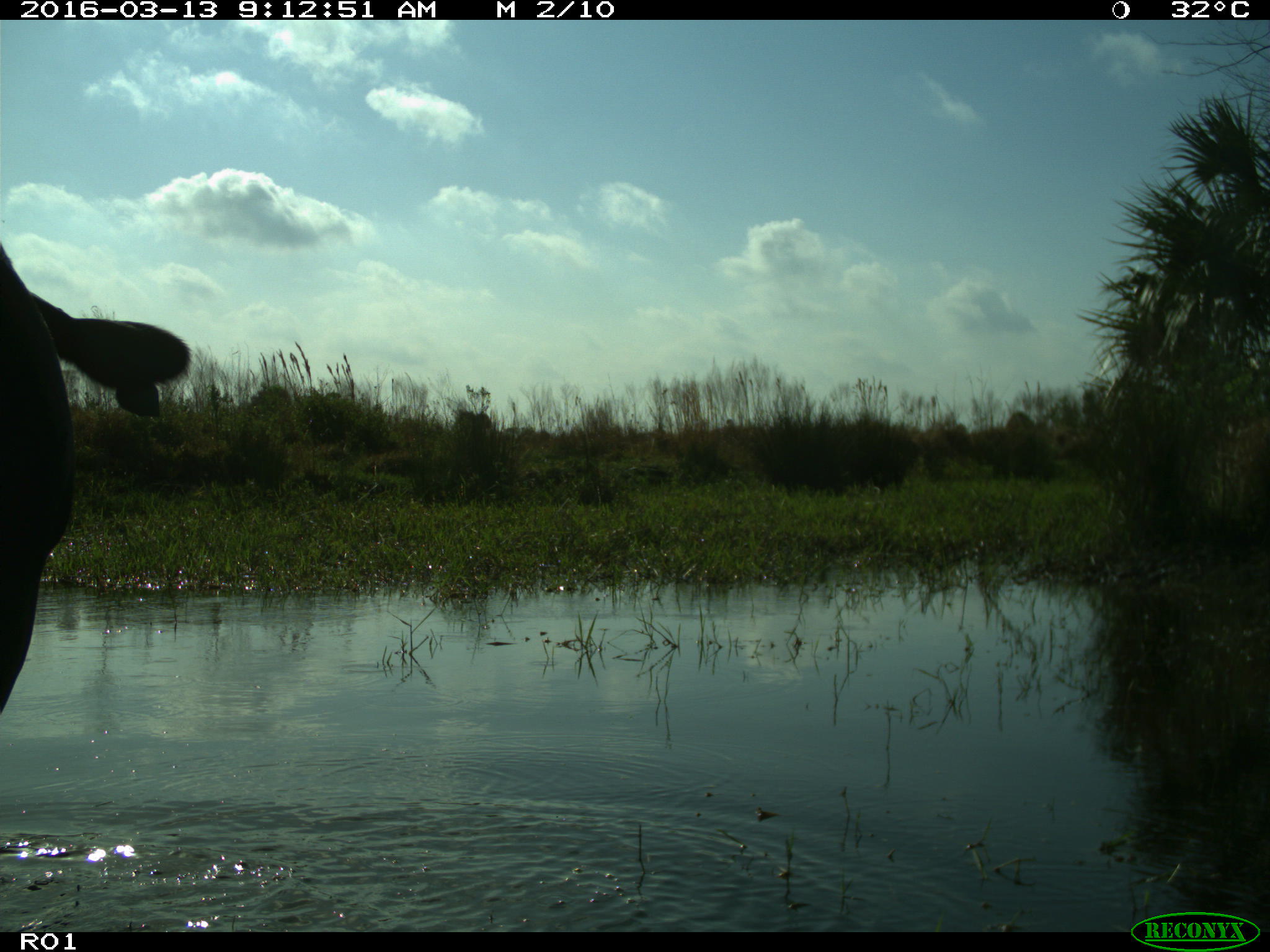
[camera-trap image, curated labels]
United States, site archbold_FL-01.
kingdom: Animalia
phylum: Chordata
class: Mammalia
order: Artiodactyla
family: Bovidae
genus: Bos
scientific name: Bos taurus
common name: domestic cow